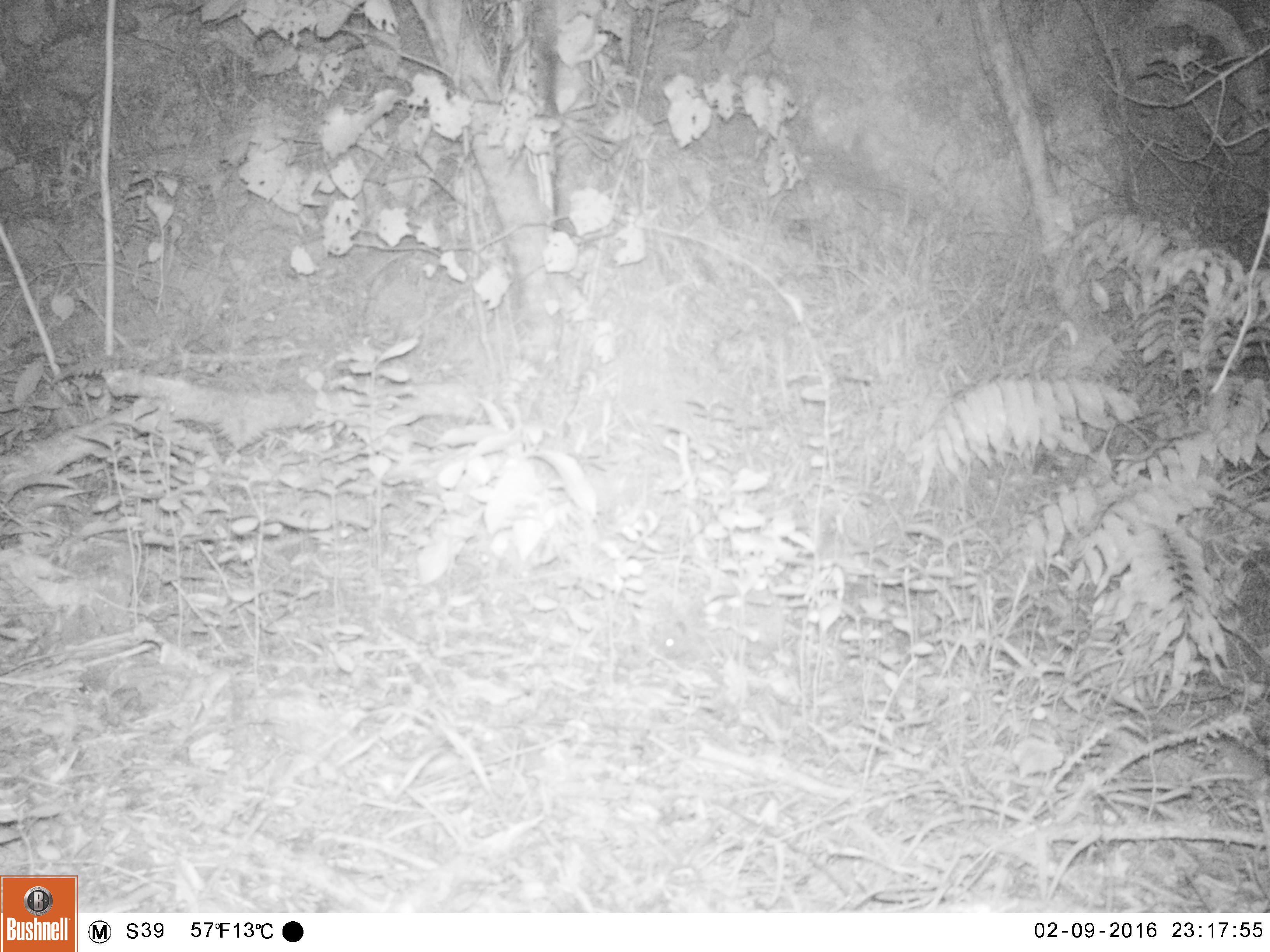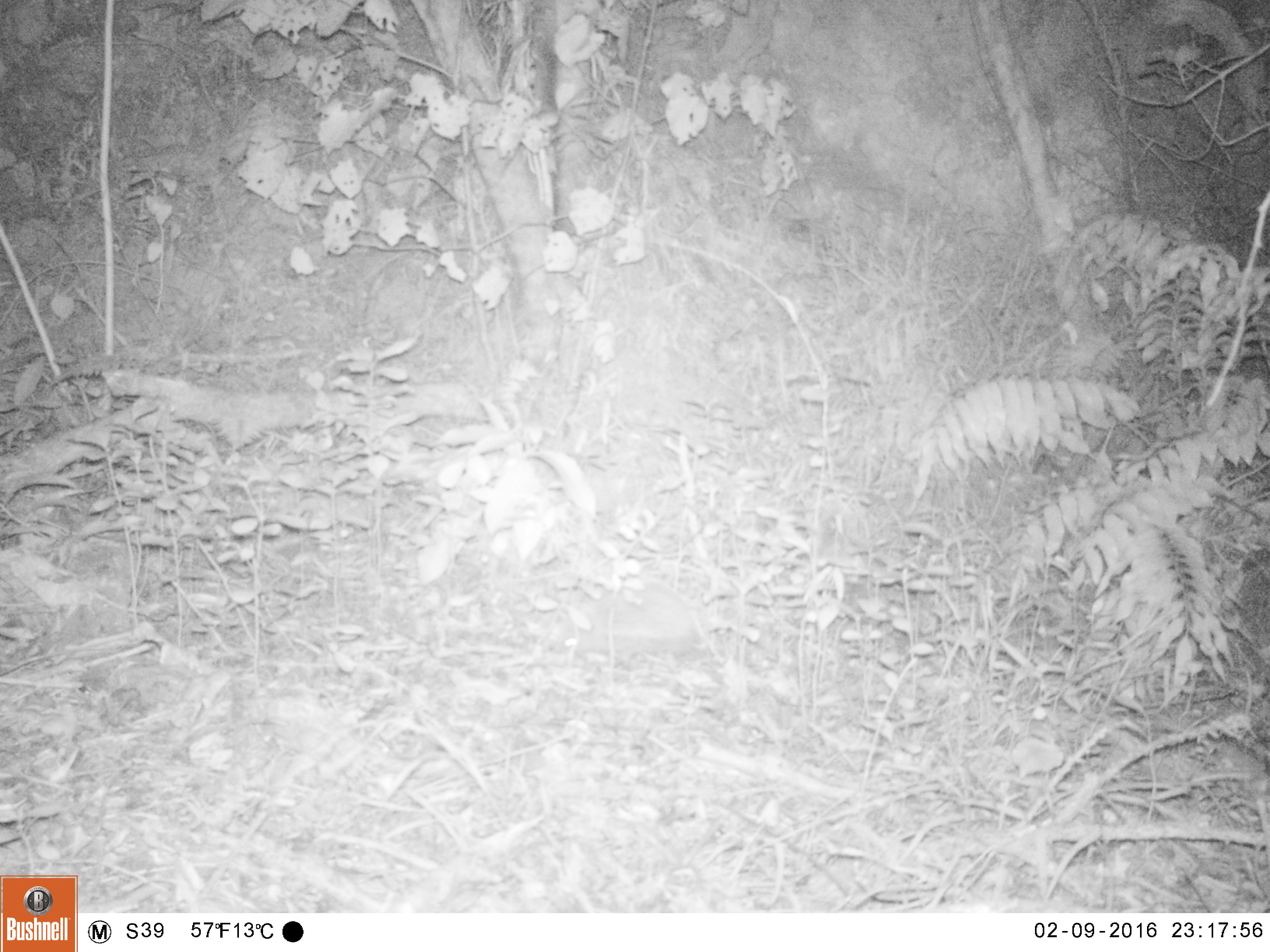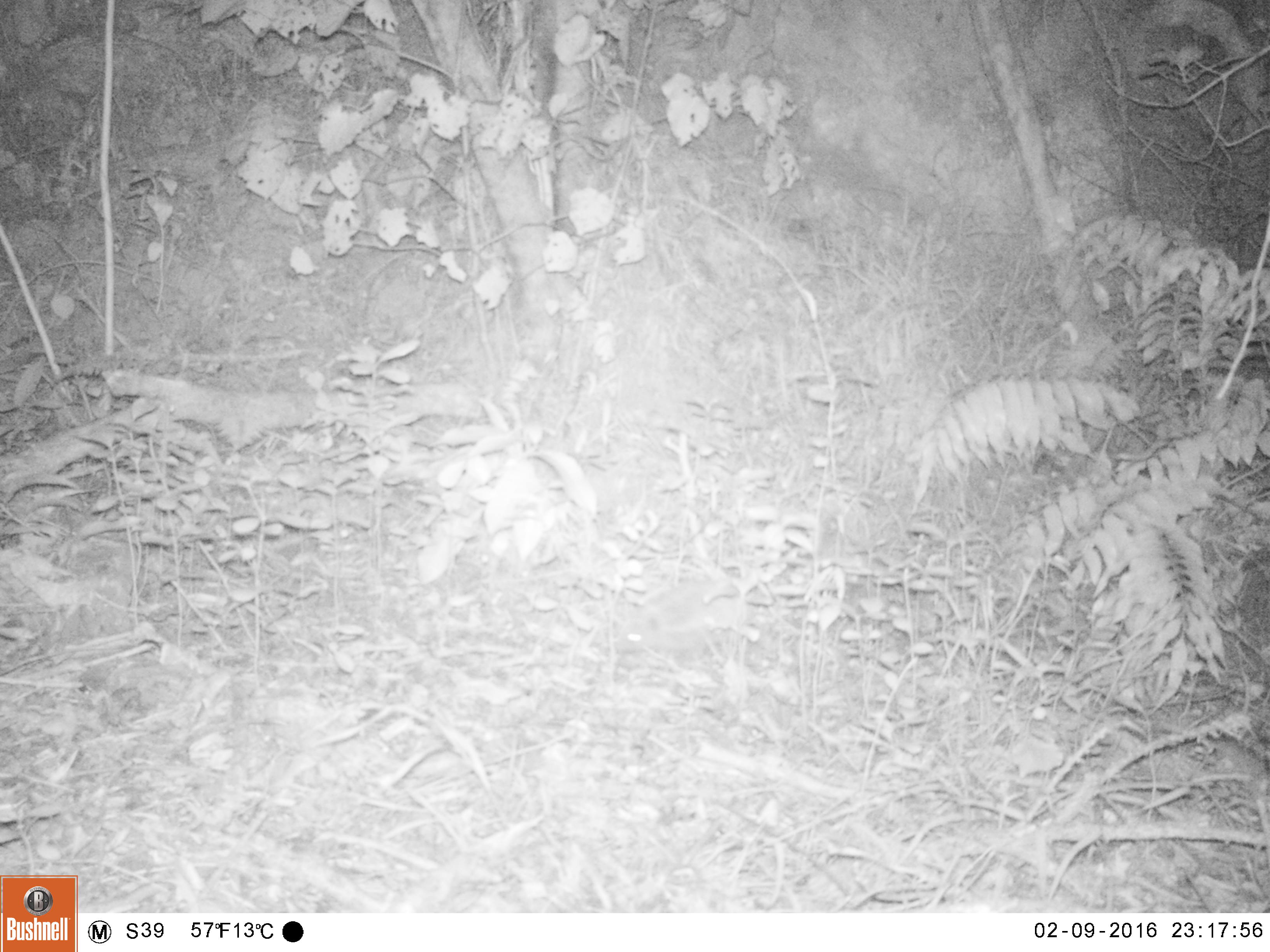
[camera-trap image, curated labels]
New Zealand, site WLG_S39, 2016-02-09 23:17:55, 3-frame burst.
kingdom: Animalia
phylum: Chordata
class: Mammalia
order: Eulipotyphla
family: Erinaceidae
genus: Erinaceus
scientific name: Erinaceus europaeus europaeus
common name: european hedgehog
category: hedgehog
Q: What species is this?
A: Hedgehog (european hedgehog) (Erinaceus europaeus europaeus).